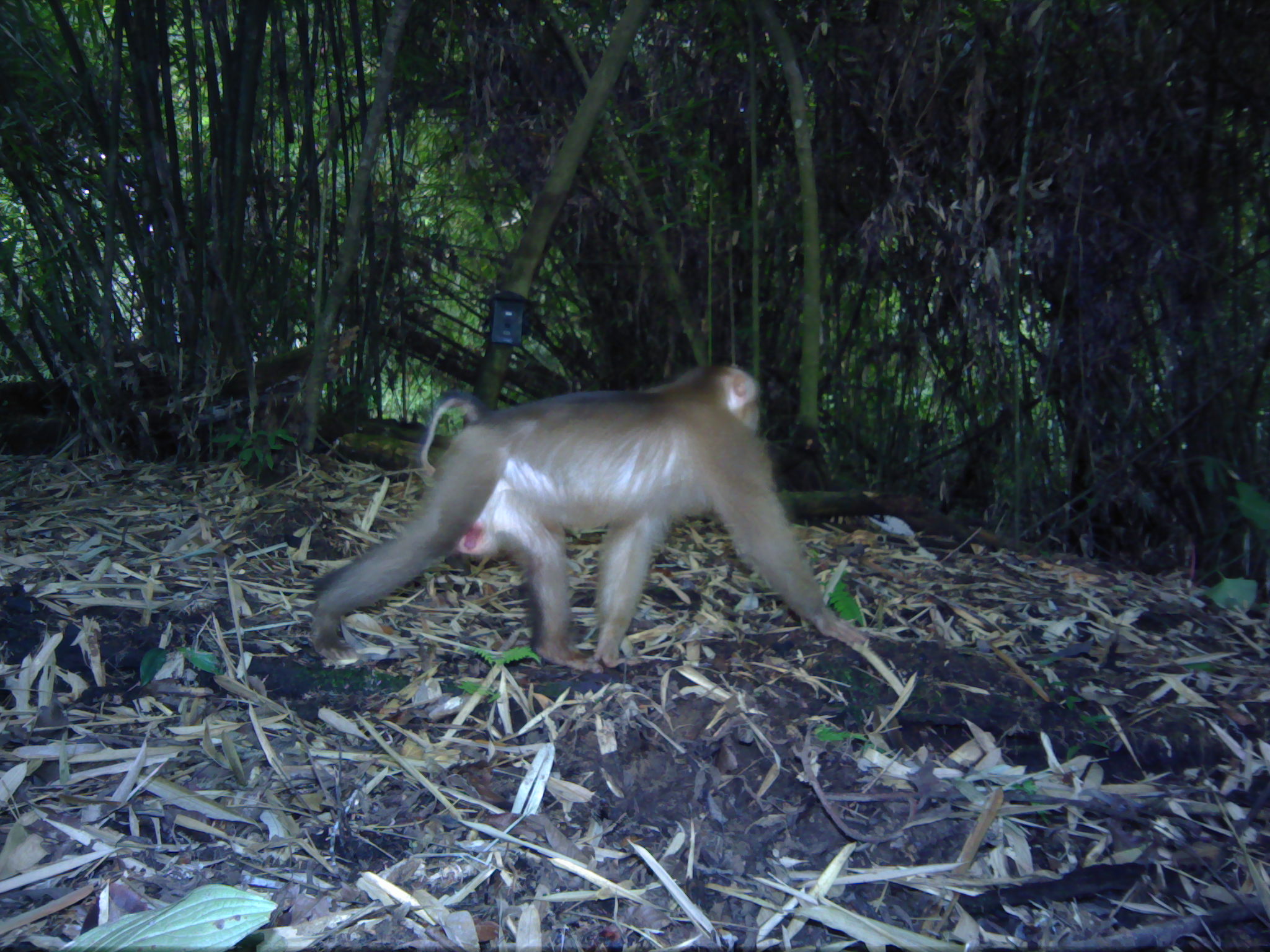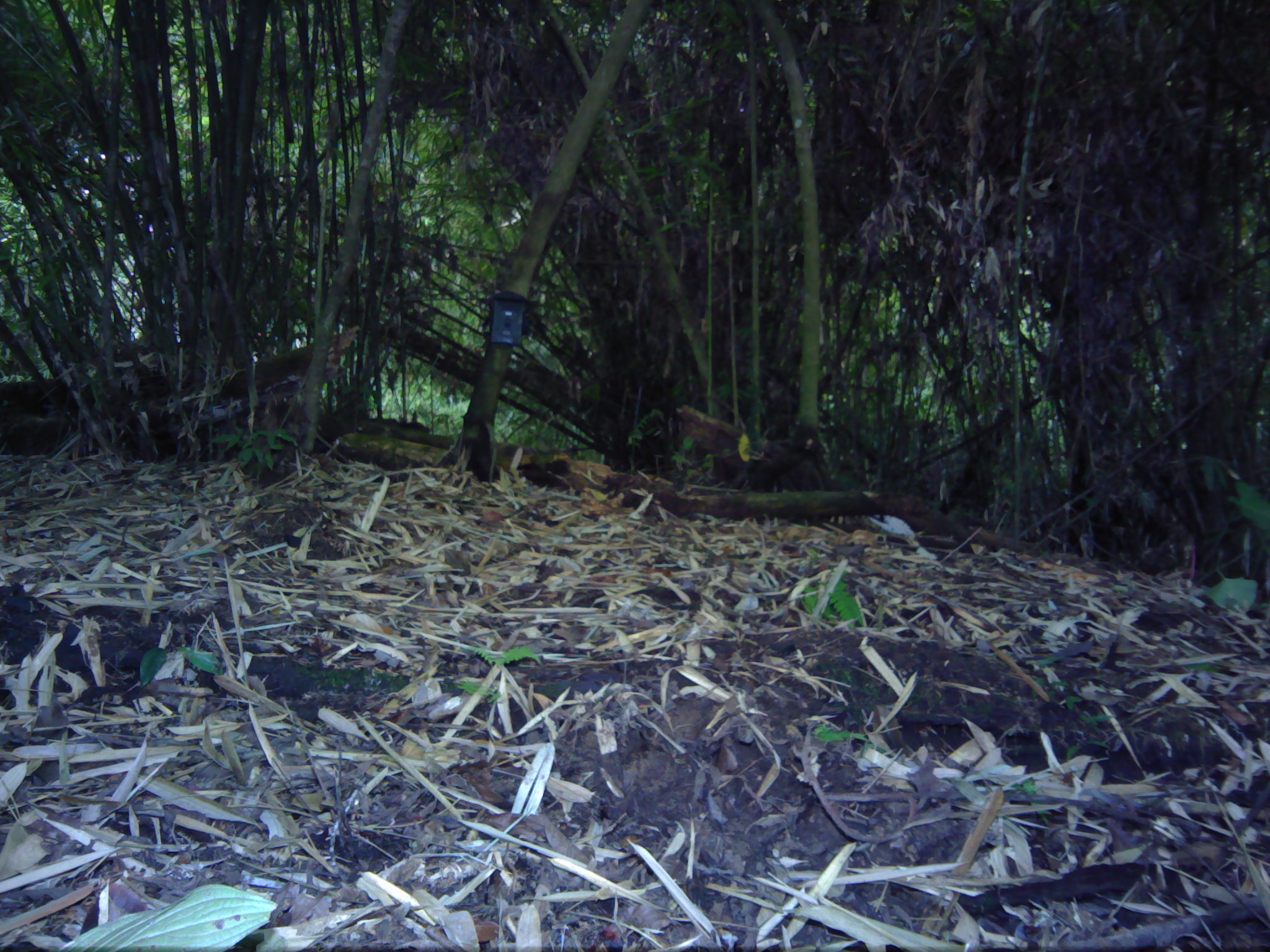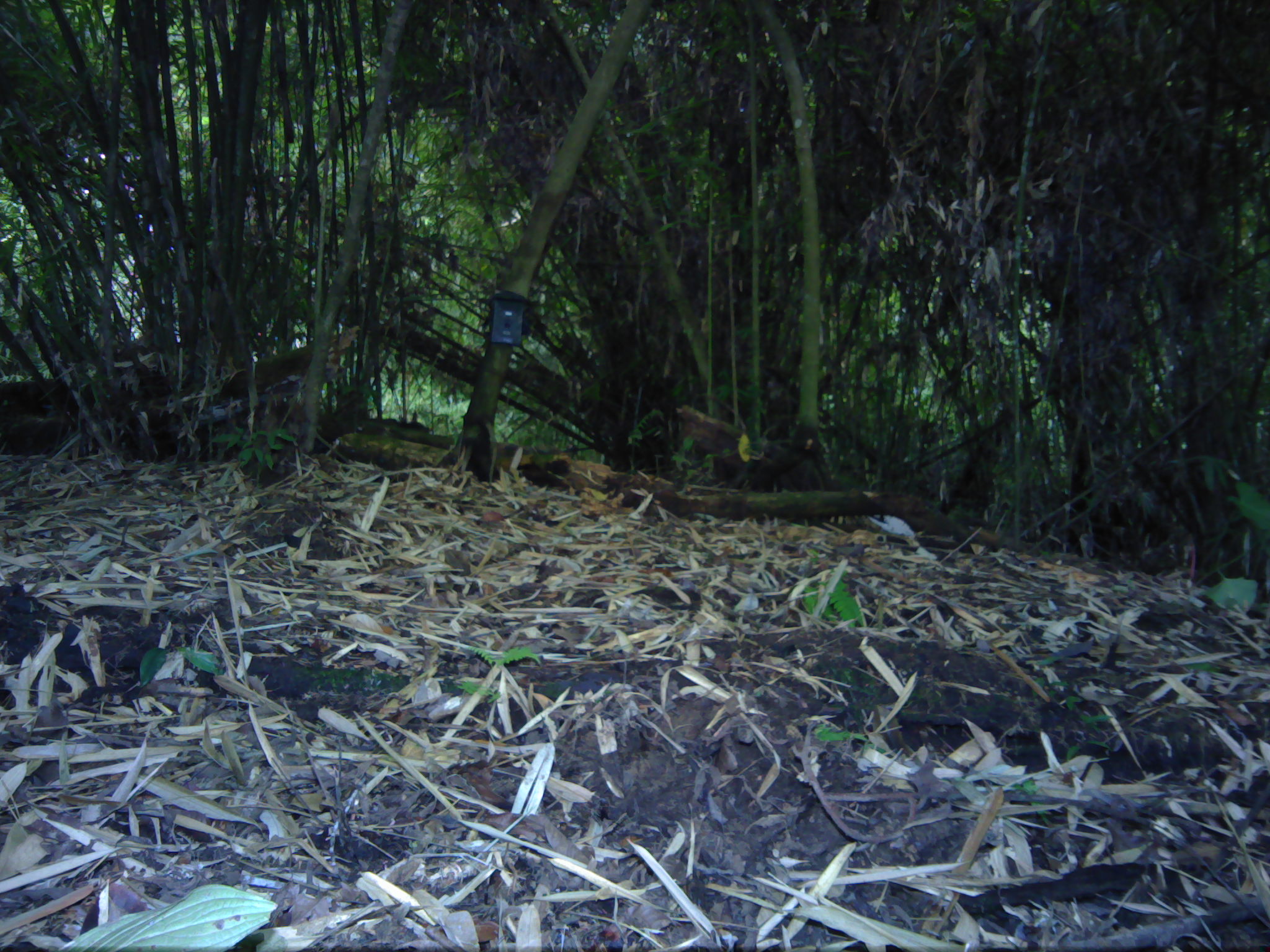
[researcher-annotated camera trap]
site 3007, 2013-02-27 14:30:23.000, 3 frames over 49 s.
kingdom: Animalia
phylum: Chordata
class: Mammalia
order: Primates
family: Cercopithecidae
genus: Macaca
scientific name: Macaca nemestrina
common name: southern pig-tailed macaque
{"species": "Macaca nemestrina (southern pig-tailed macaque)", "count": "1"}